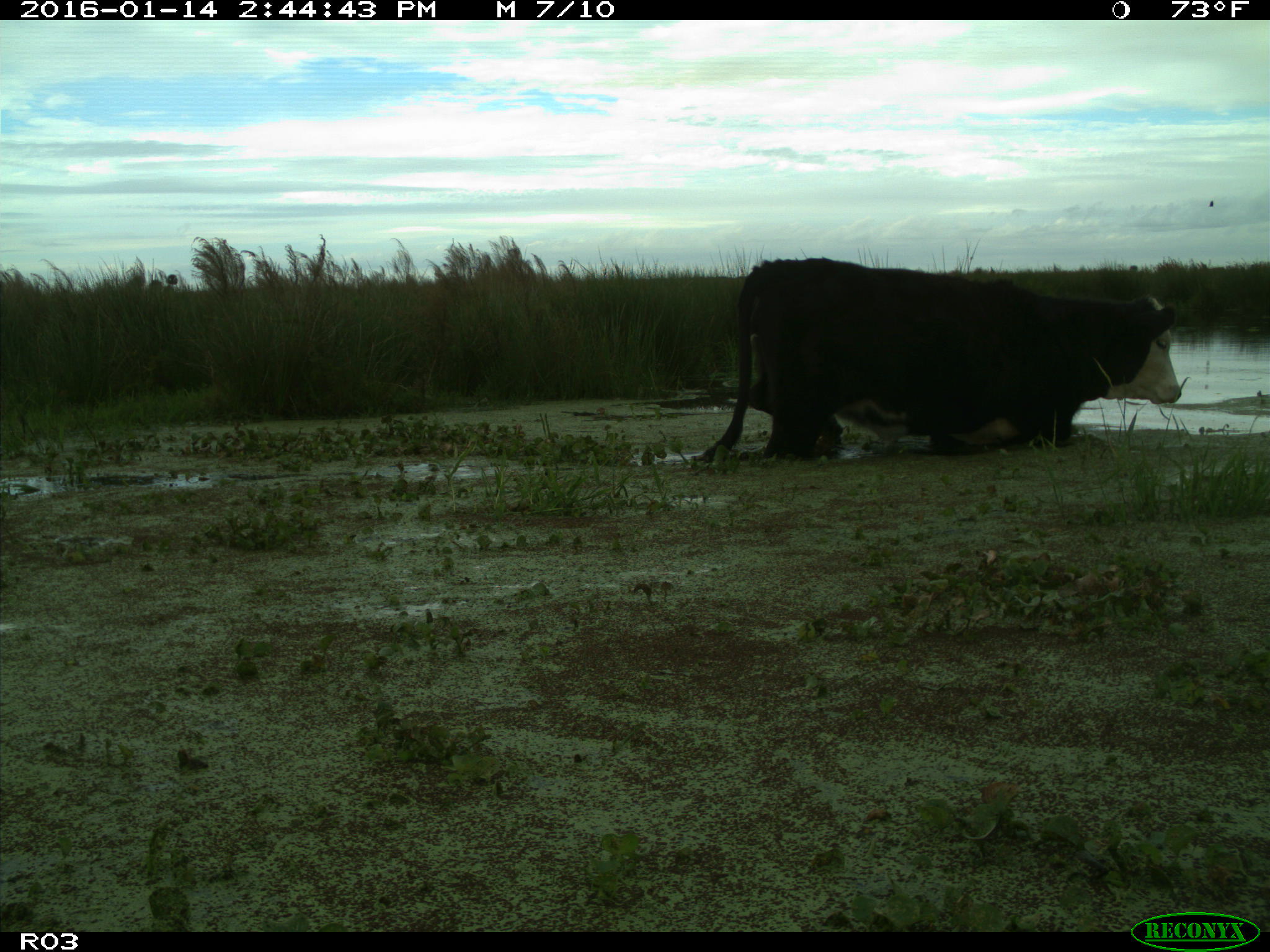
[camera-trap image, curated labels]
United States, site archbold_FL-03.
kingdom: Animalia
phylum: Chordata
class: Mammalia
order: Artiodactyla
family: Bovidae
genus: Bos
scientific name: Bos taurus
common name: domestic cow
Bos taurus (domestic cow).